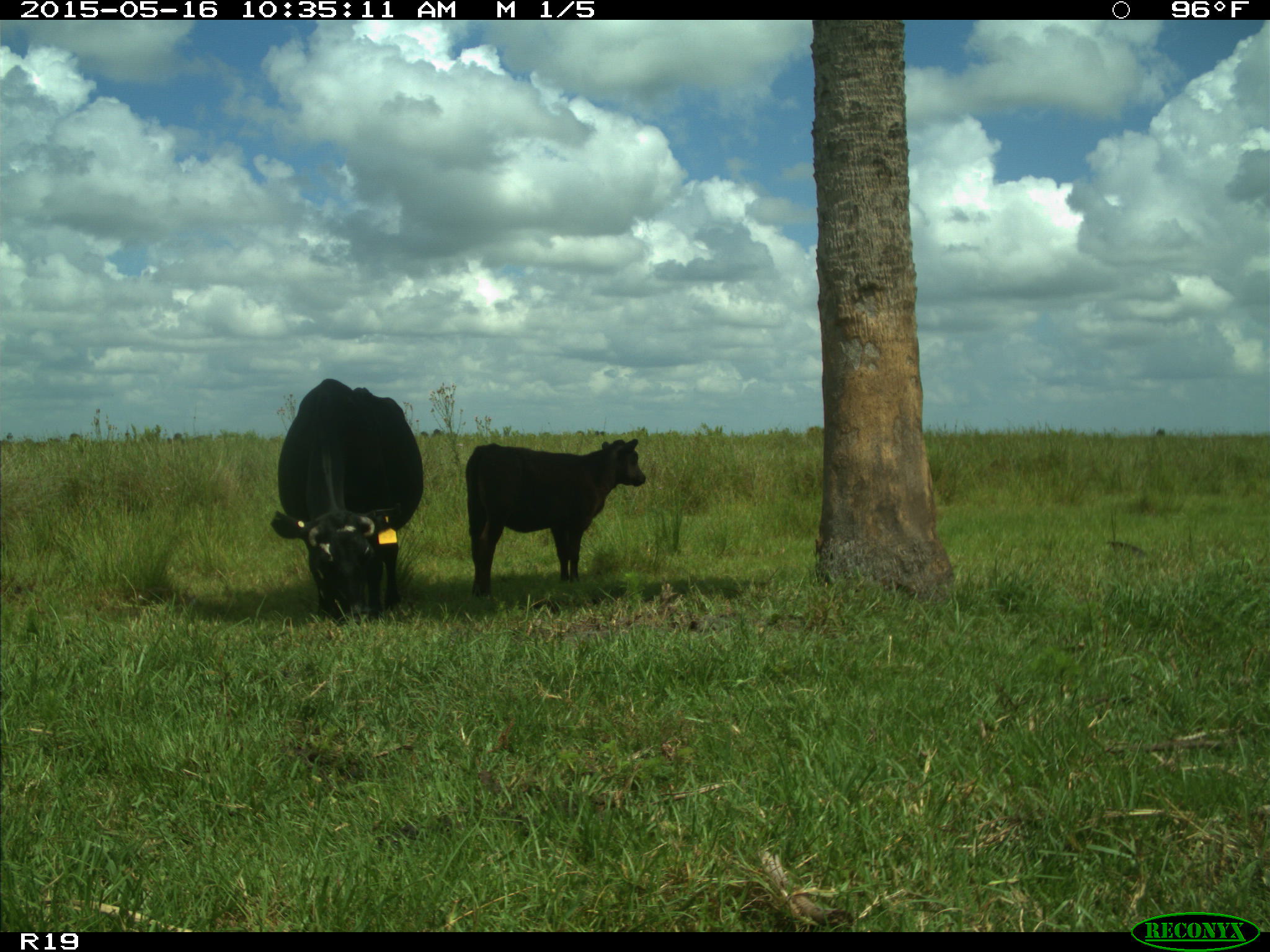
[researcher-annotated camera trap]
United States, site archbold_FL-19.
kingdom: Animalia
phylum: Chordata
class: Mammalia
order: Artiodactyla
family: Bovidae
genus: Bos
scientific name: Bos taurus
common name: domestic cow